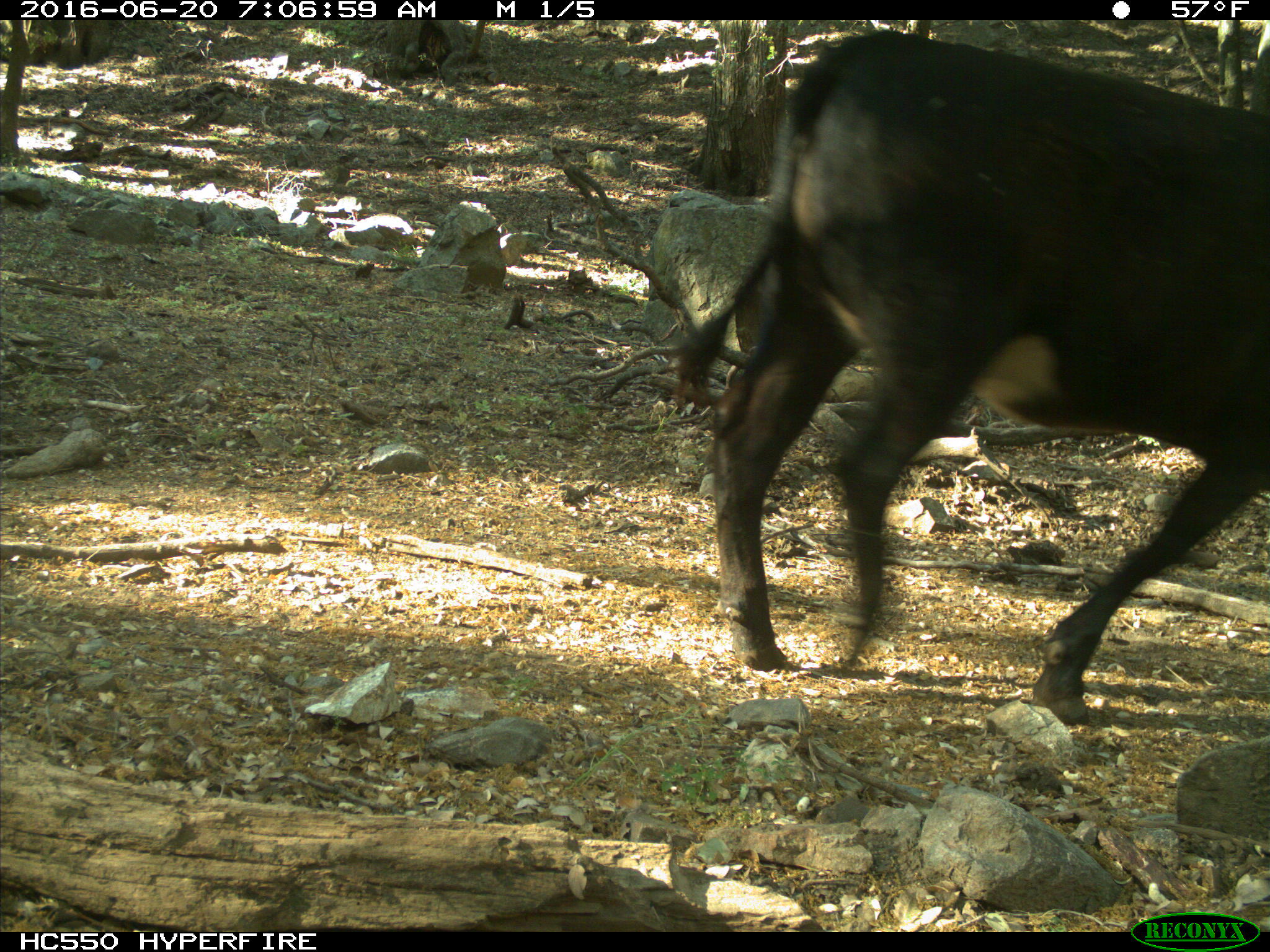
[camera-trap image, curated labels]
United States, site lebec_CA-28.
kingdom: Animalia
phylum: Chordata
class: Mammalia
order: Artiodactyla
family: Bovidae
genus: Bos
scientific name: Bos taurus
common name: domestic cow